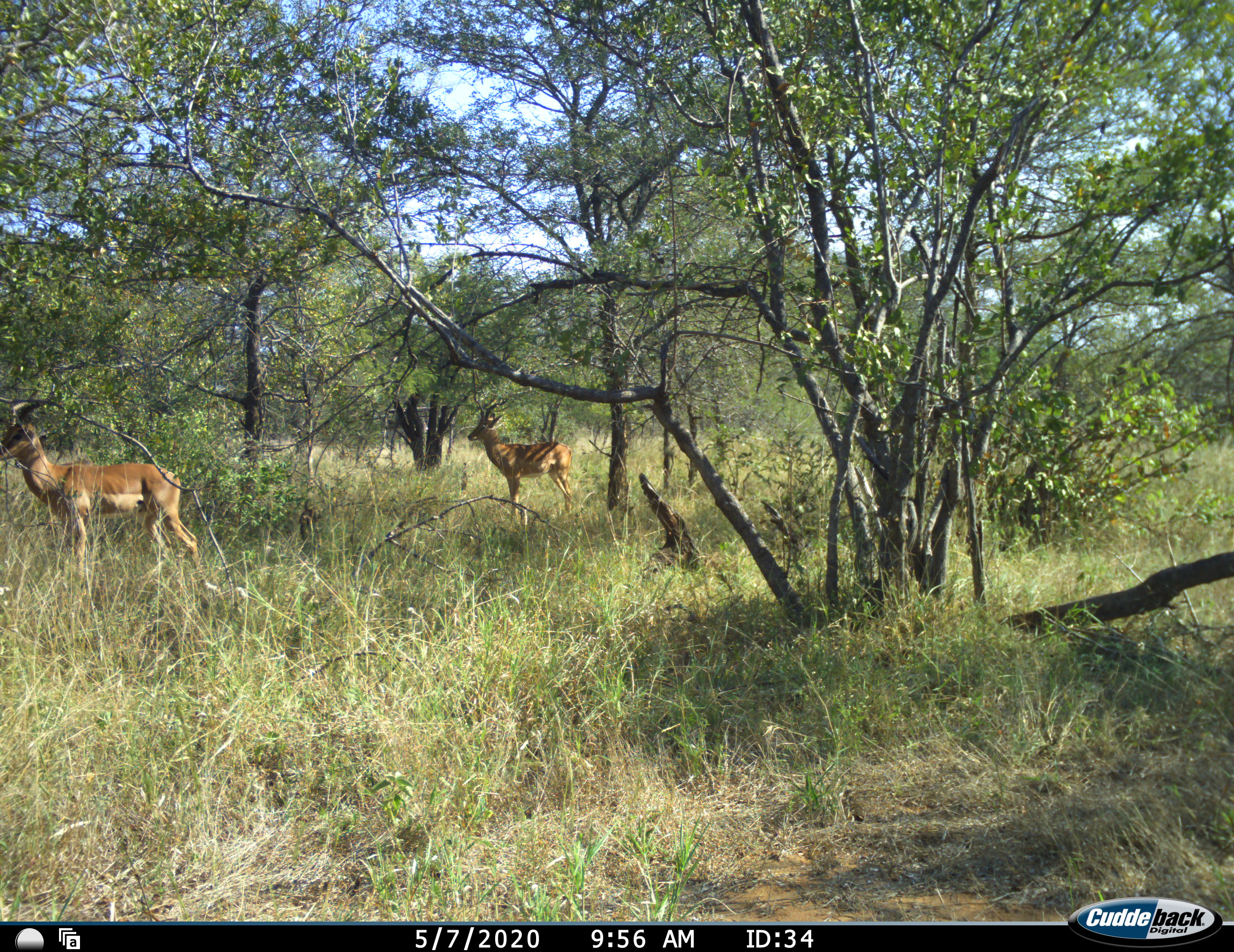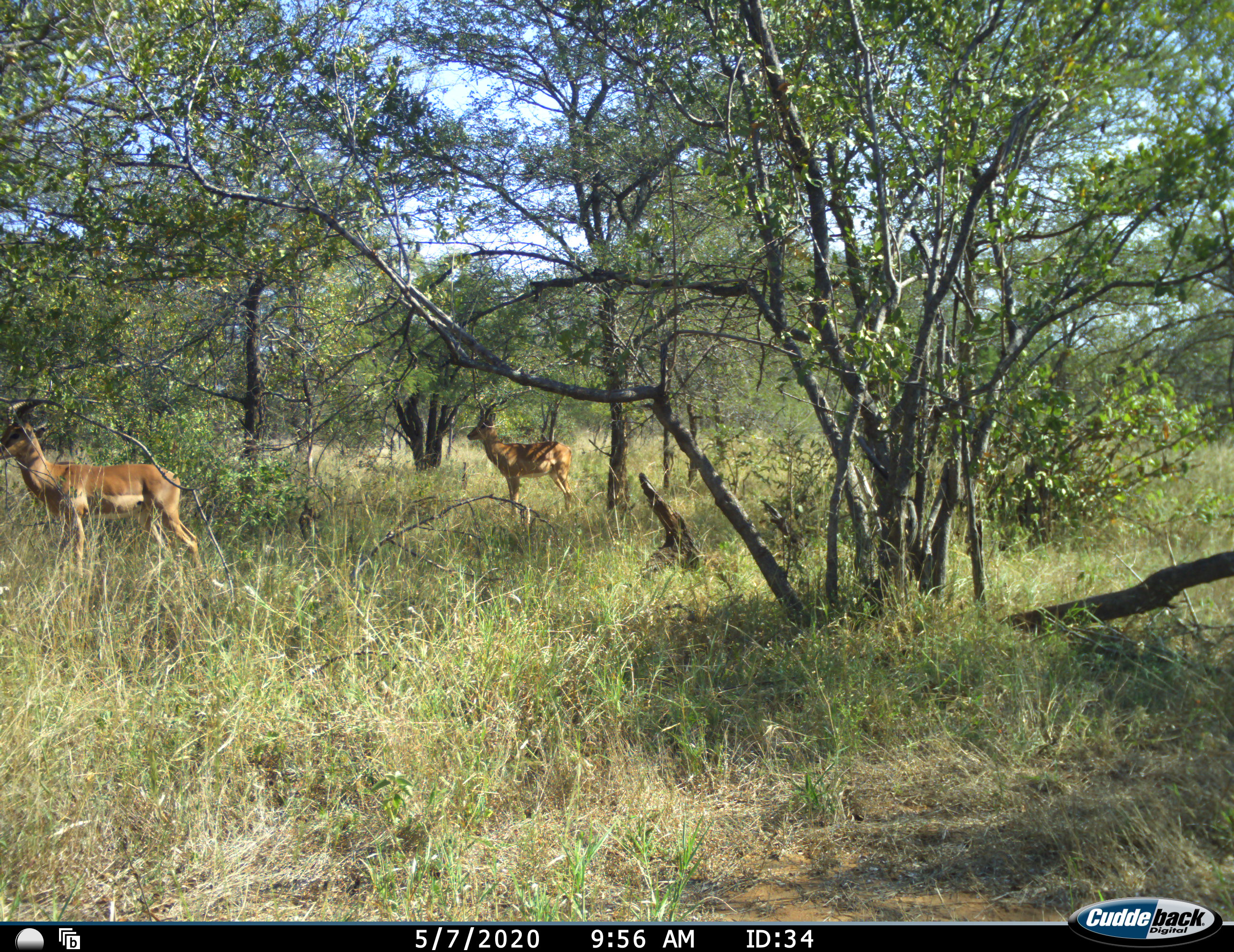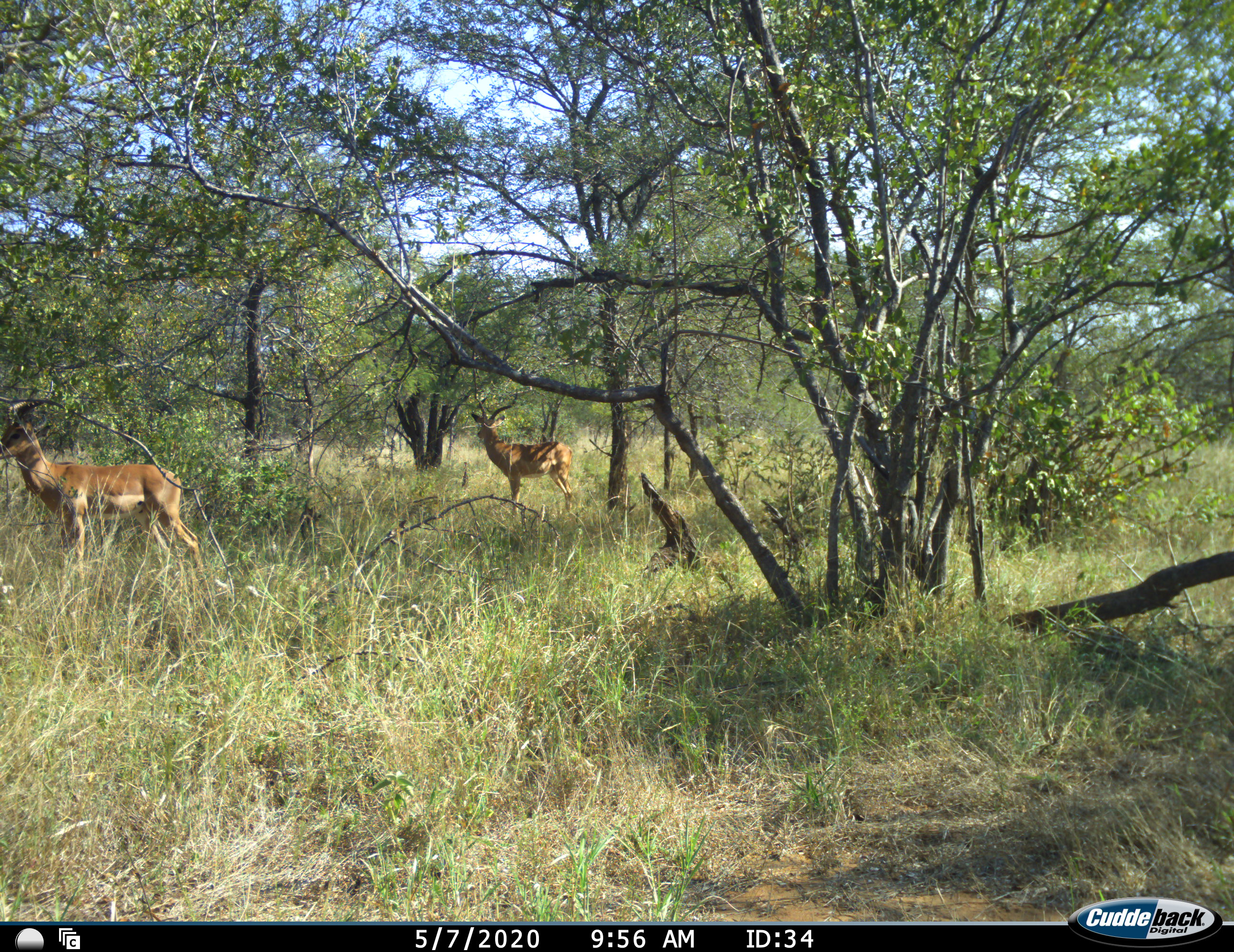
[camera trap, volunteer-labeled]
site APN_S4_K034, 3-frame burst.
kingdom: Animalia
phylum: Chordata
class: Mammalia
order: Artiodactyla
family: Bovidae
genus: Aepyceros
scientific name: Aepyceros melampus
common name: impala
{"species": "impala (Aepyceros melampus)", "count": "2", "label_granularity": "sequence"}